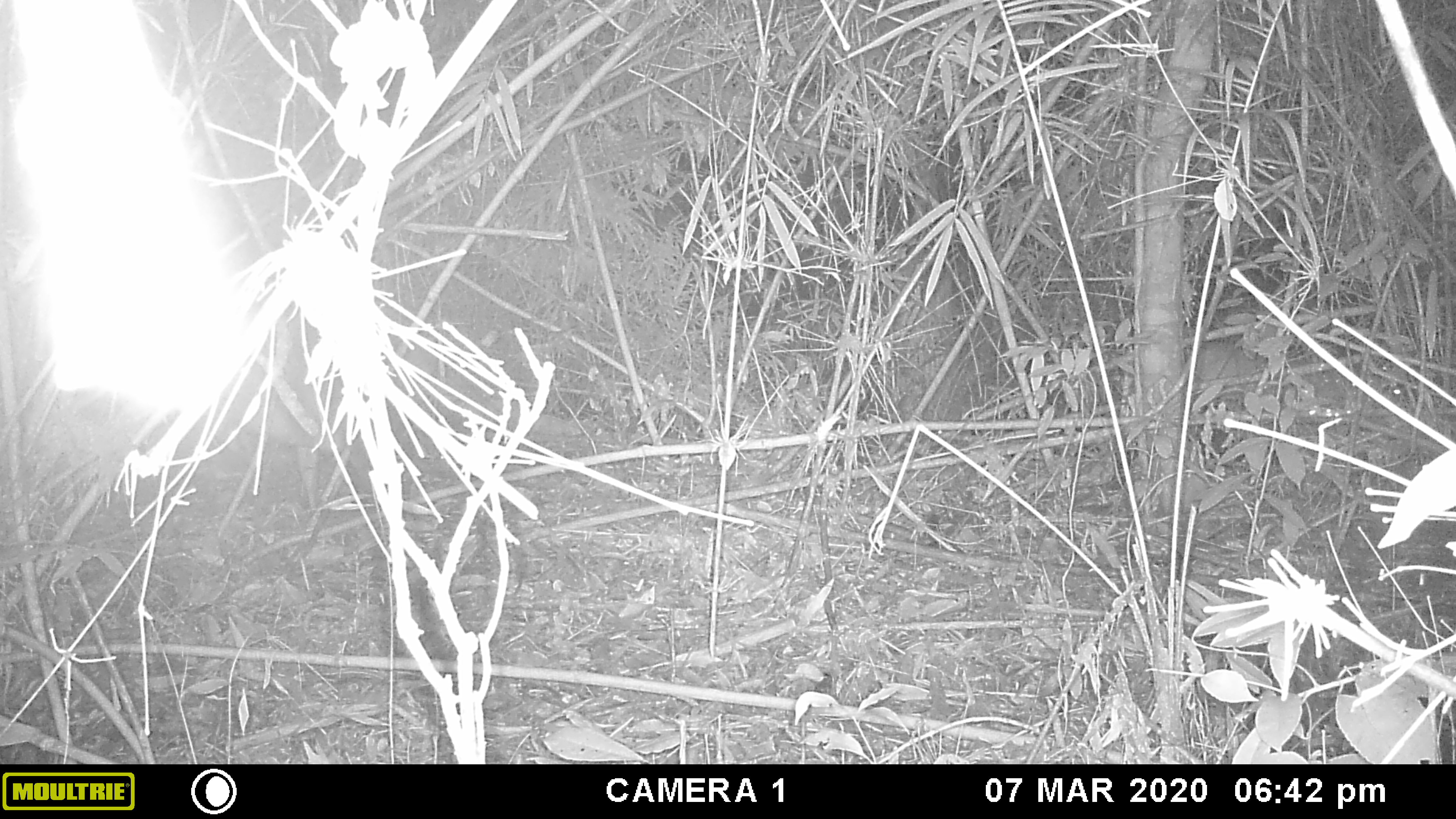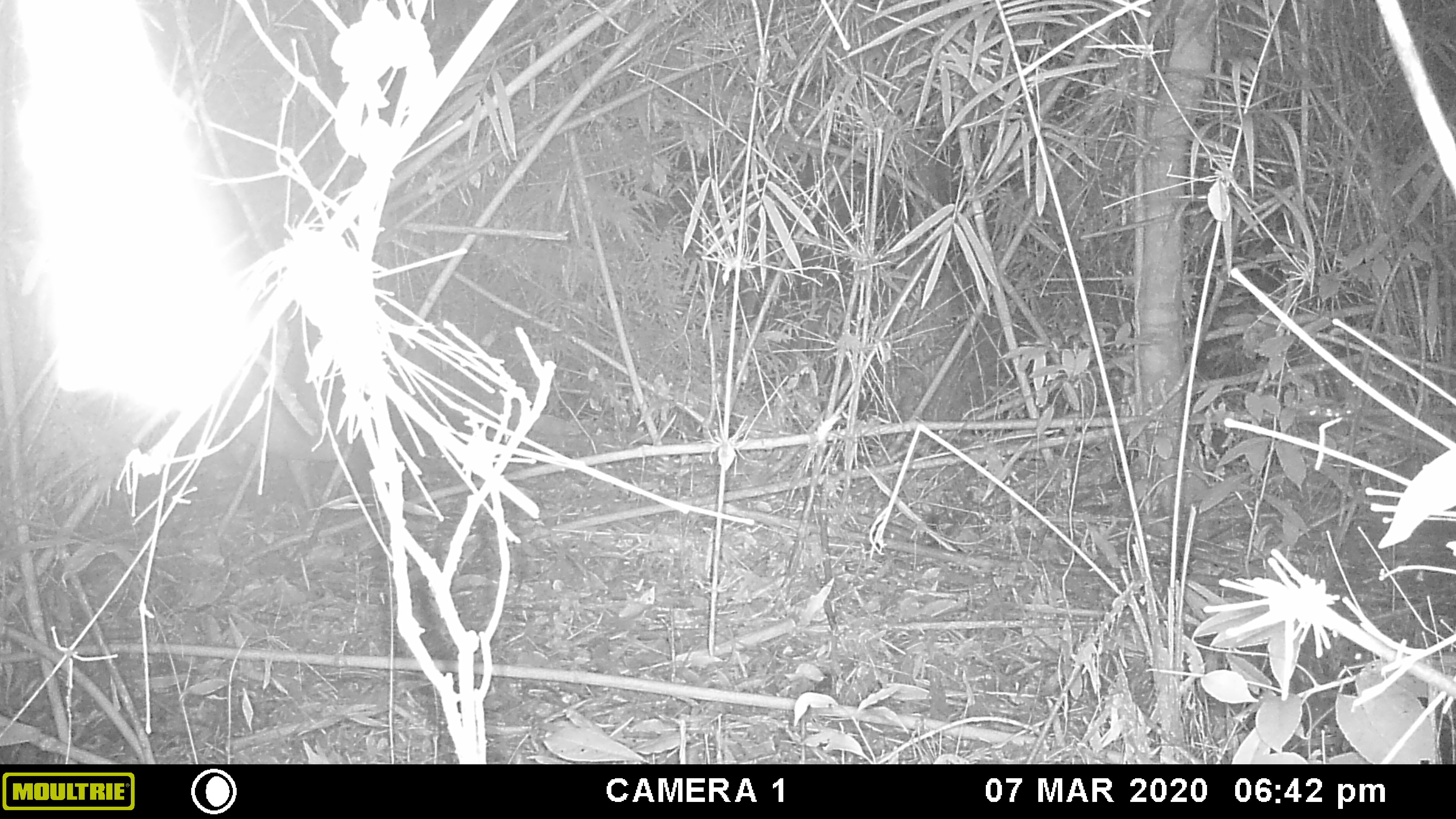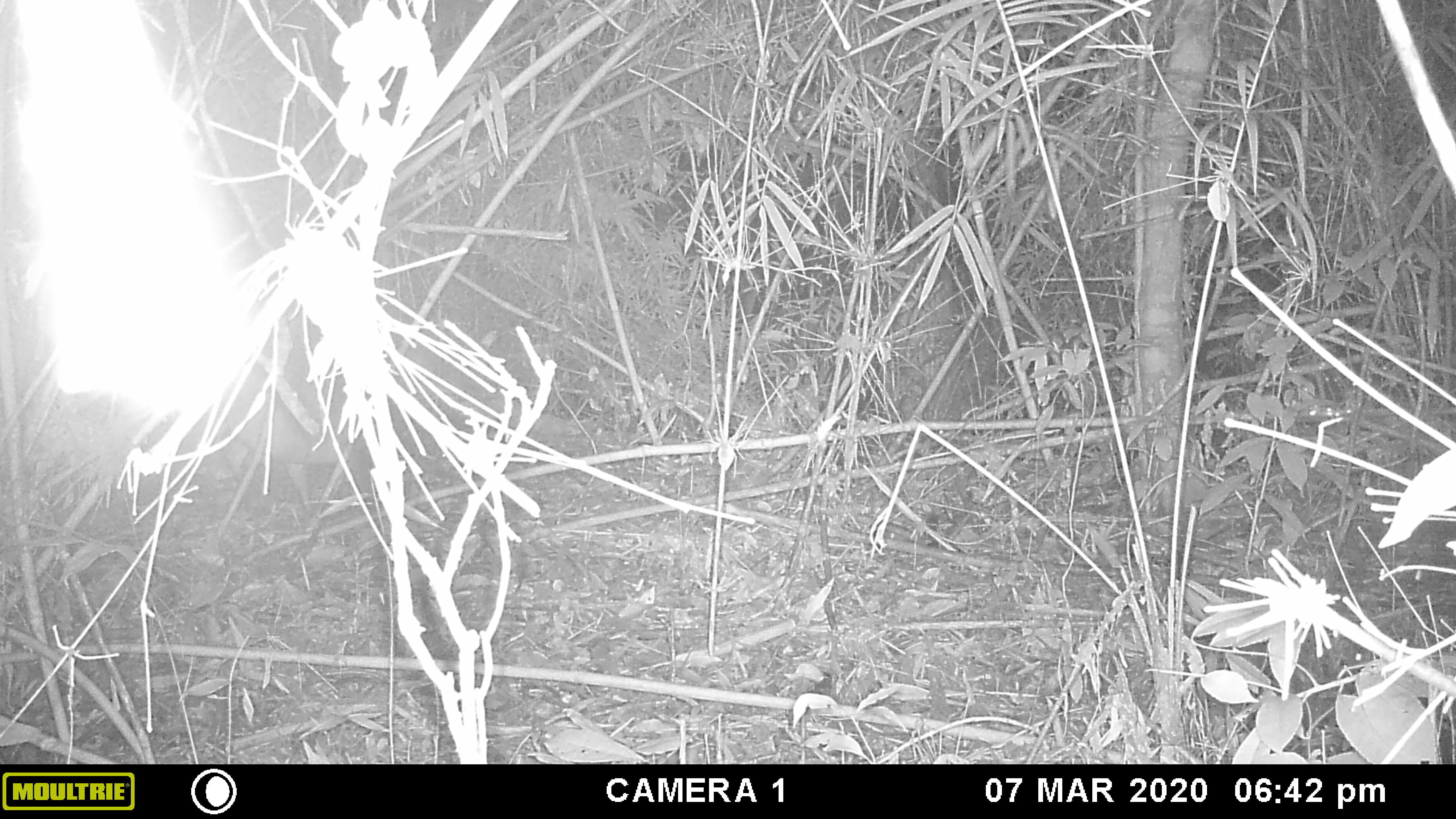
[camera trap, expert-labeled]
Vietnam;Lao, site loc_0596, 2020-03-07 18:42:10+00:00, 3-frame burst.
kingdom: Animalia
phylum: Chordata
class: Mammalia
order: Artiodactyla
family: Cervidae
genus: Muntiacus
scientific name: Muntiacus rooseveltorum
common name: roosevelt's muntjac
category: roosevelts muntjac group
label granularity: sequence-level